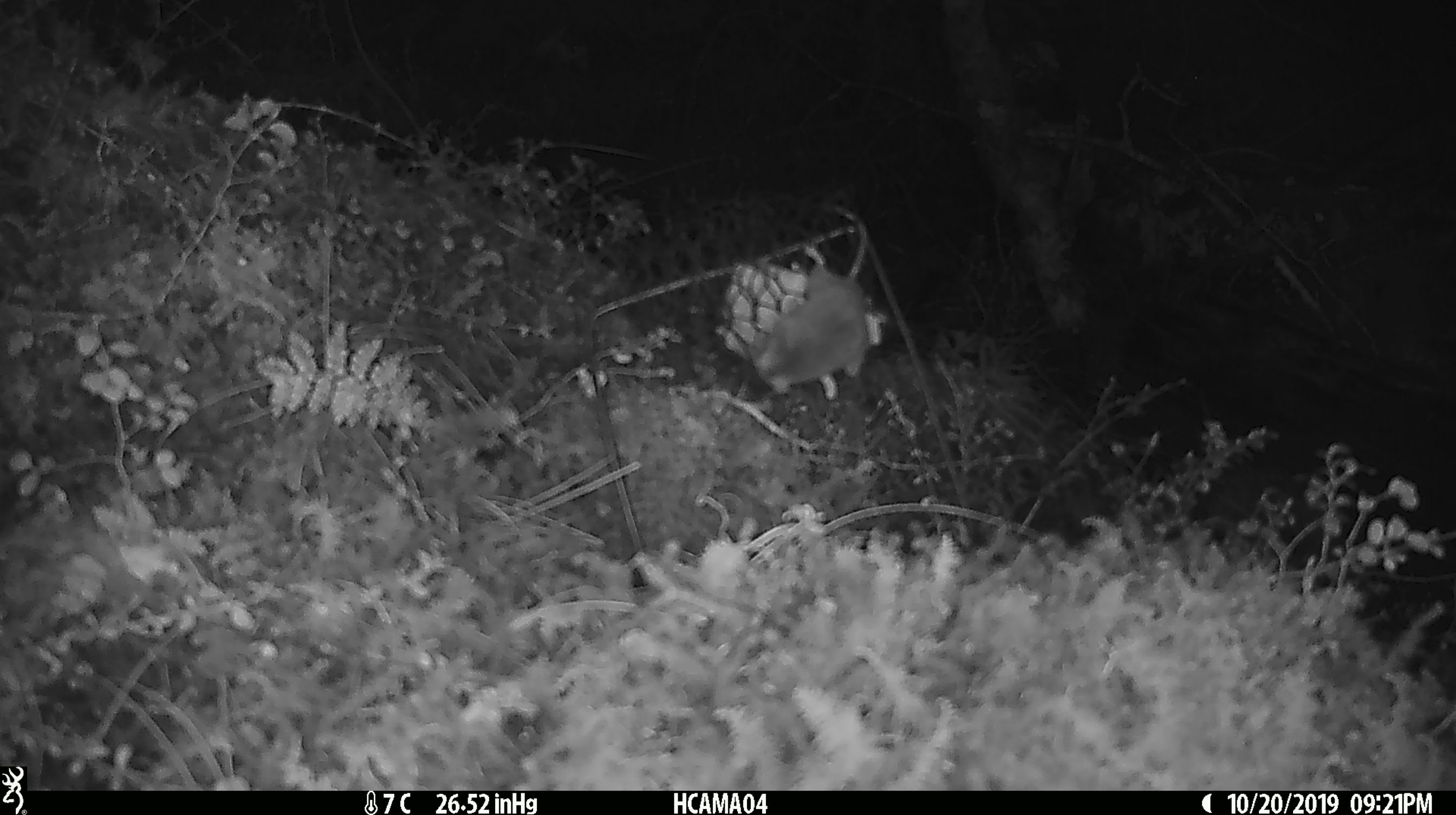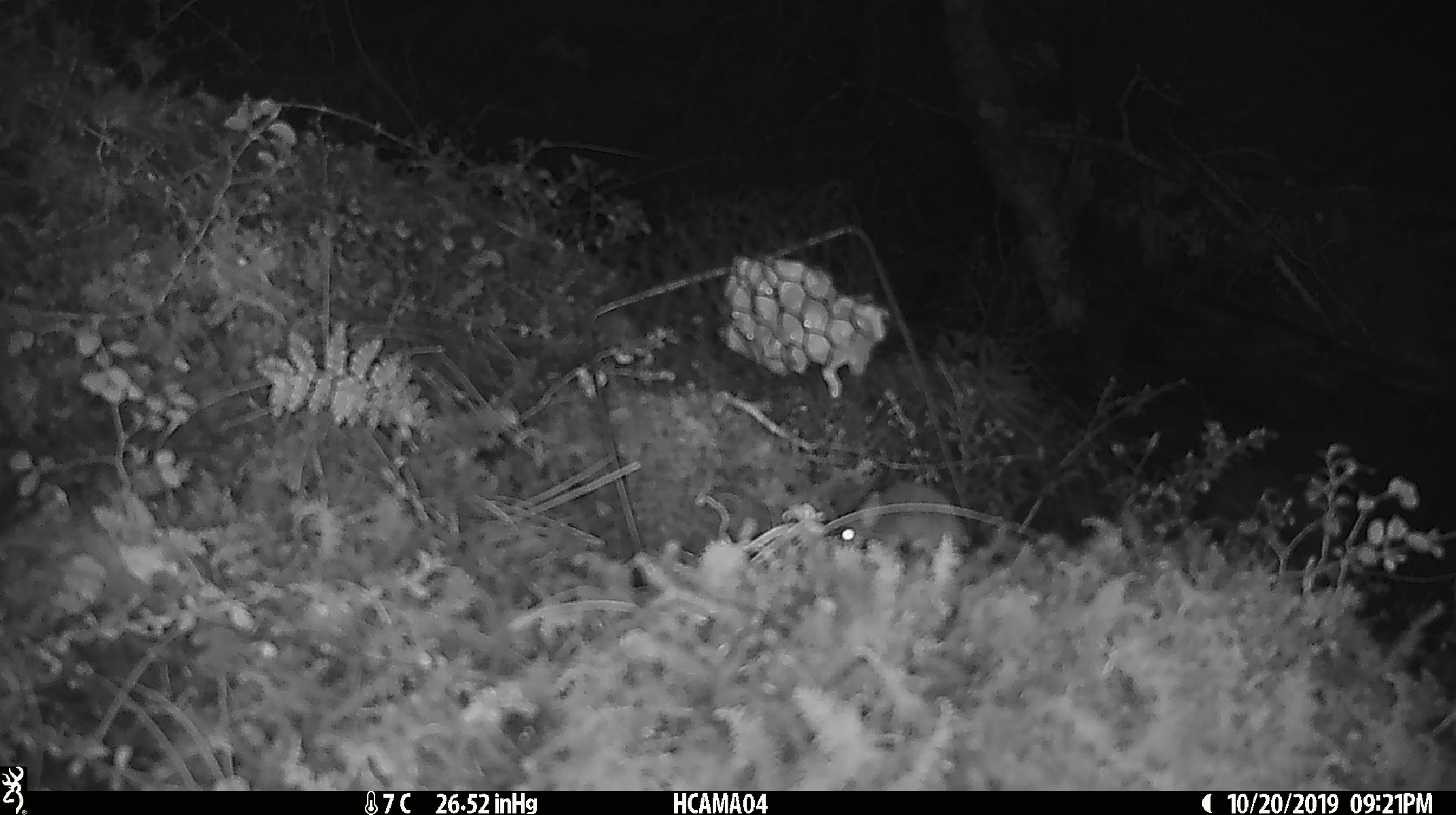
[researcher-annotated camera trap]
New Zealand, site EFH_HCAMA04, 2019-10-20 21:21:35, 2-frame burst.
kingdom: Animalia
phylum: Chordata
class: Mammalia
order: Rodentia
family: Muridae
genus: Mus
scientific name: Mus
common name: mouse